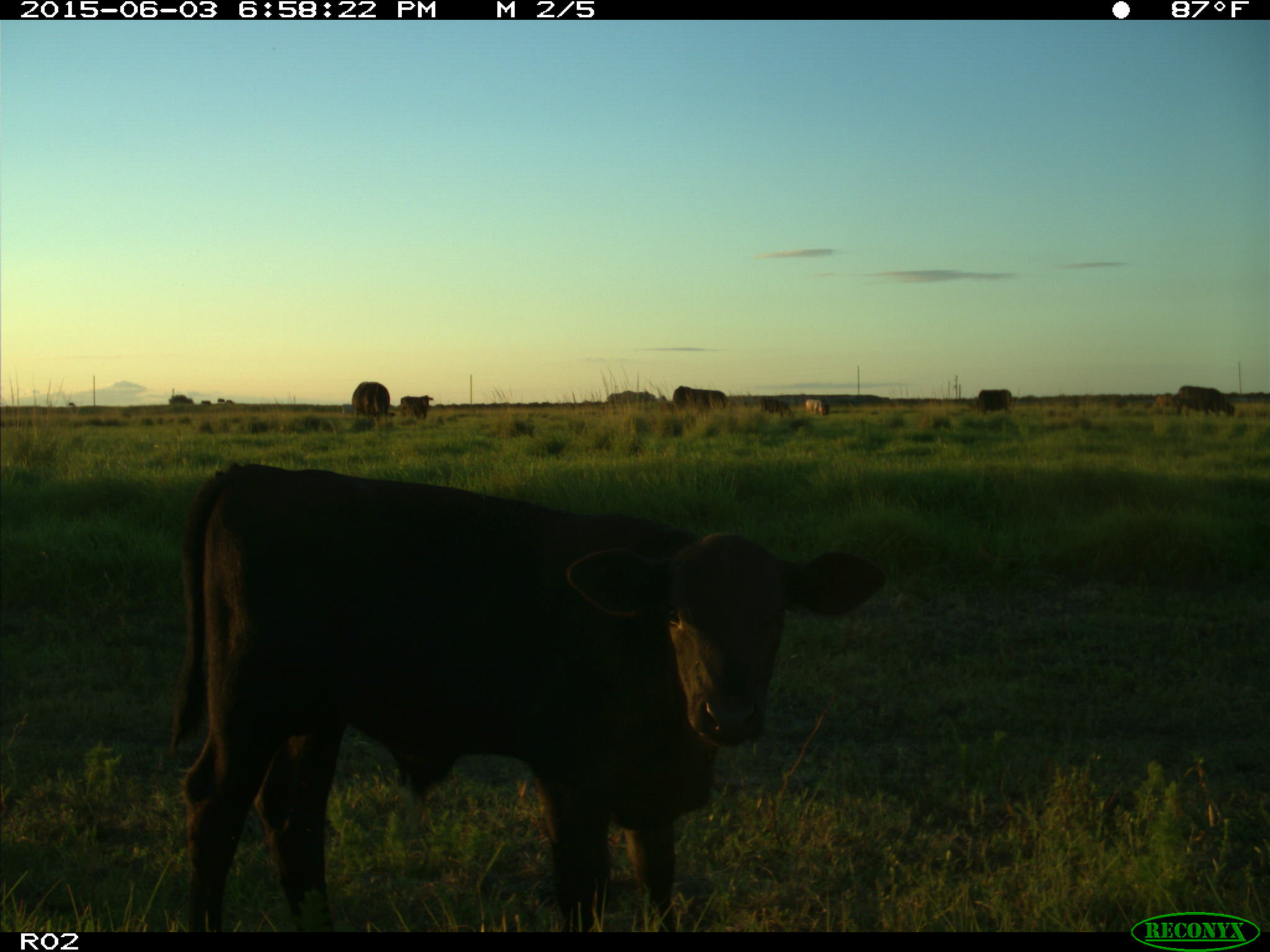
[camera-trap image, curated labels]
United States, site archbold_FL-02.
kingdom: Animalia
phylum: Chordata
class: Mammalia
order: Artiodactyla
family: Bovidae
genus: Bos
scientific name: Bos taurus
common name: domestic cow